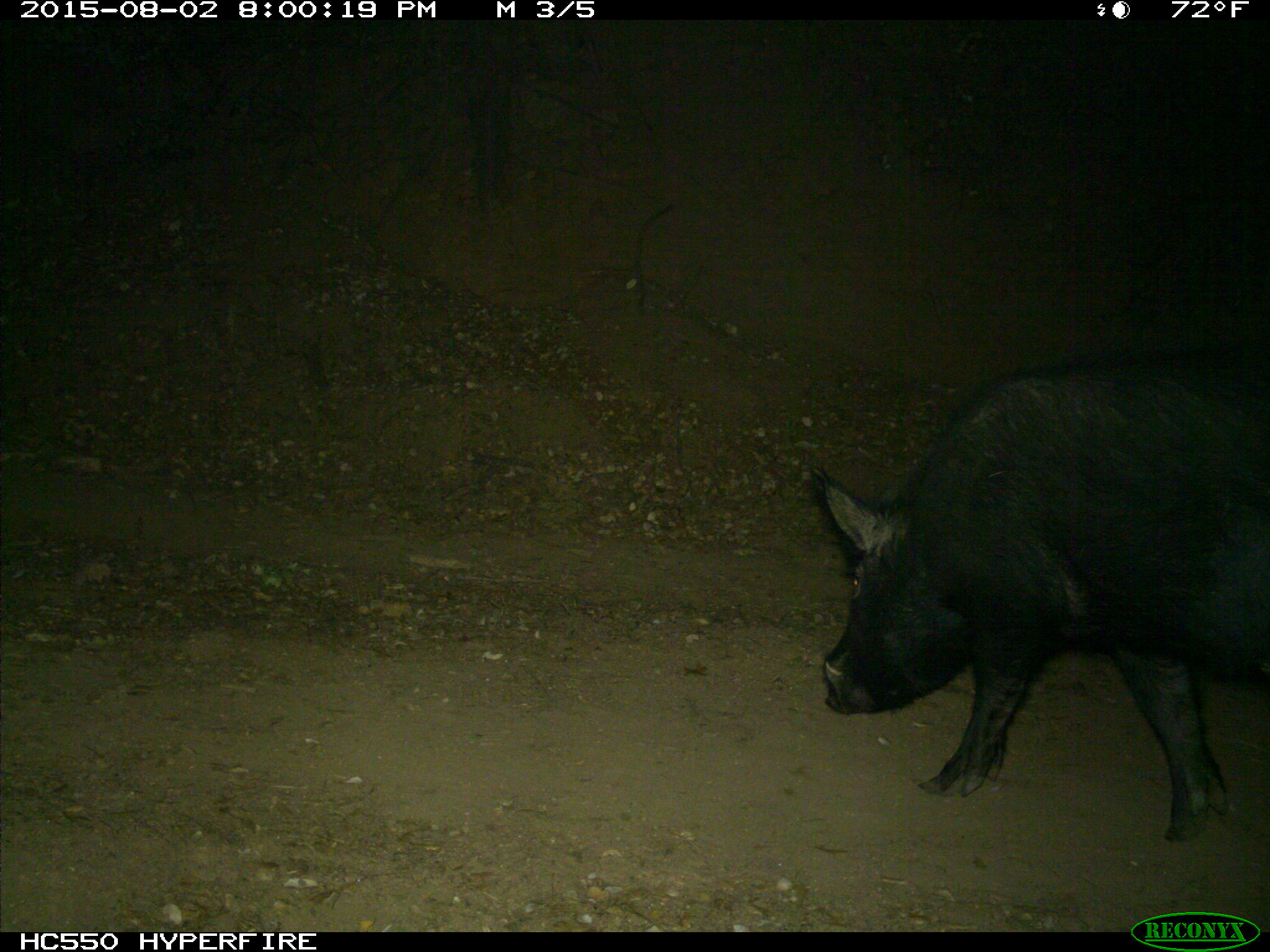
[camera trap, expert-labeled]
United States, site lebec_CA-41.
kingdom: Animalia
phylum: Chordata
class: Mammalia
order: Artiodactyla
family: Suidae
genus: Sus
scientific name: Sus scrofa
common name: wild boar